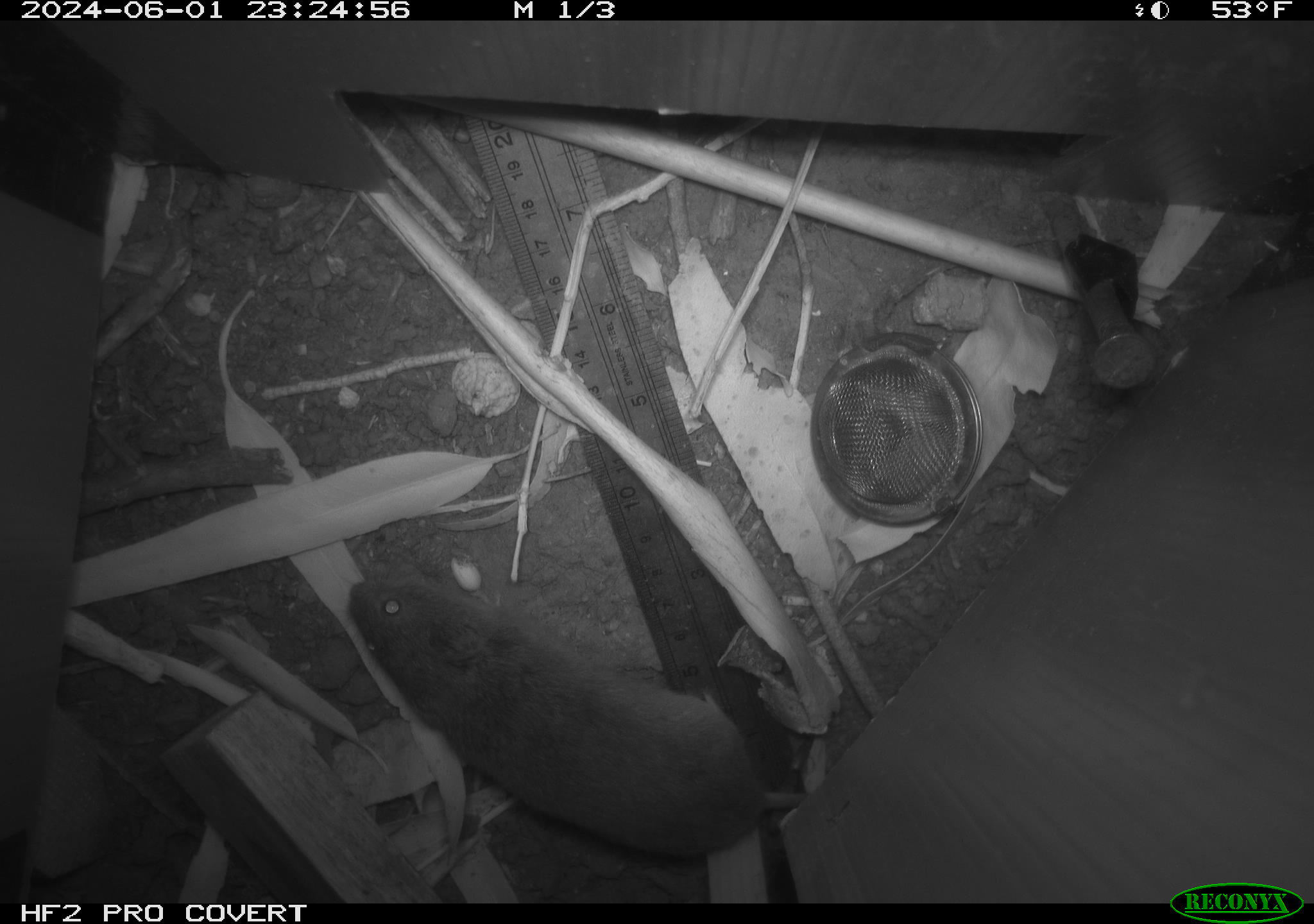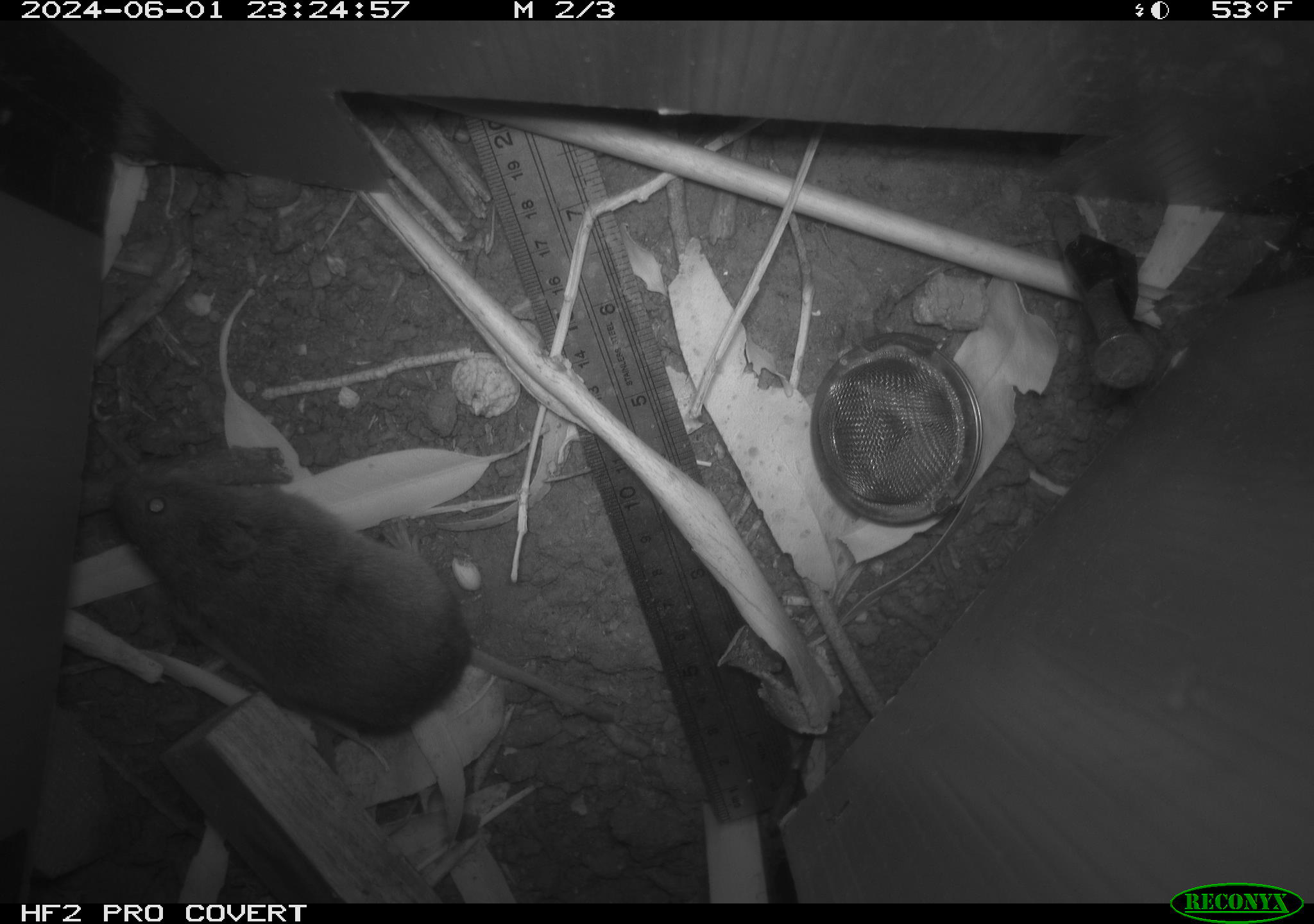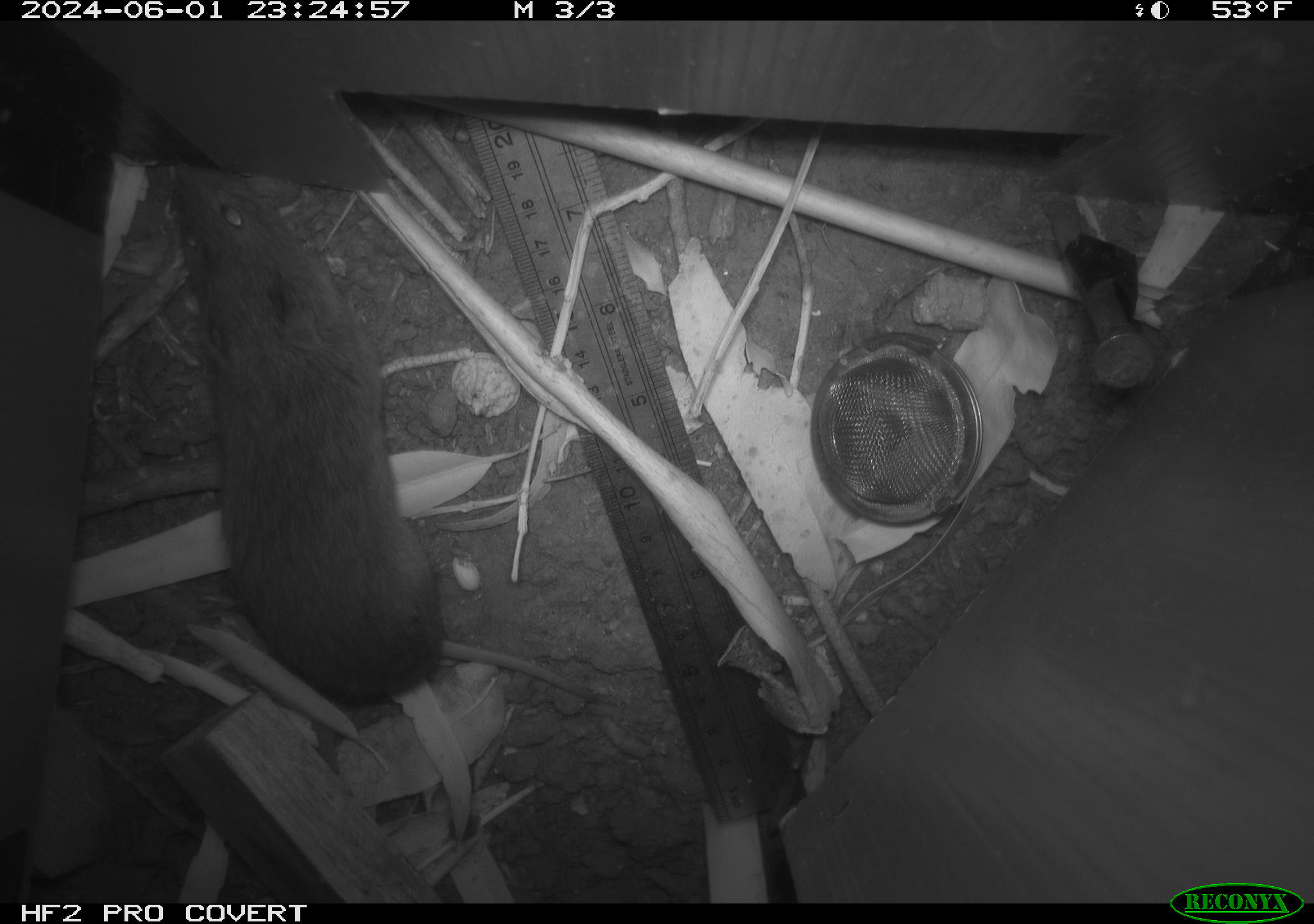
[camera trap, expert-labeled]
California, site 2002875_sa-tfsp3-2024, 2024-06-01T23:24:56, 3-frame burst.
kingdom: Animalia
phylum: Chordata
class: Mammalia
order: Rodentia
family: Cricetidae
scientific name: Arvicolinae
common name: voles, lemmings, and muskrats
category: arvicolinae subfamily